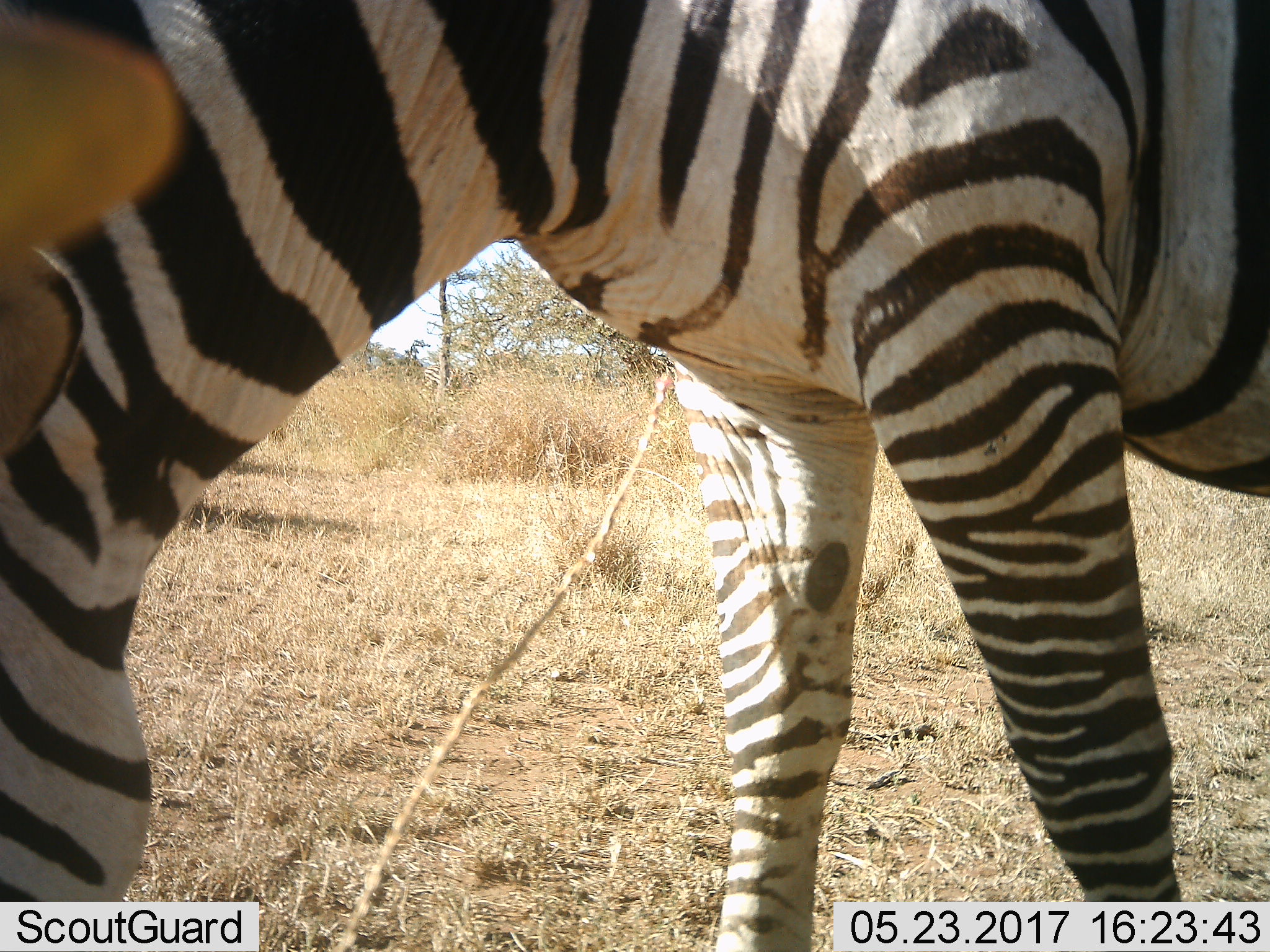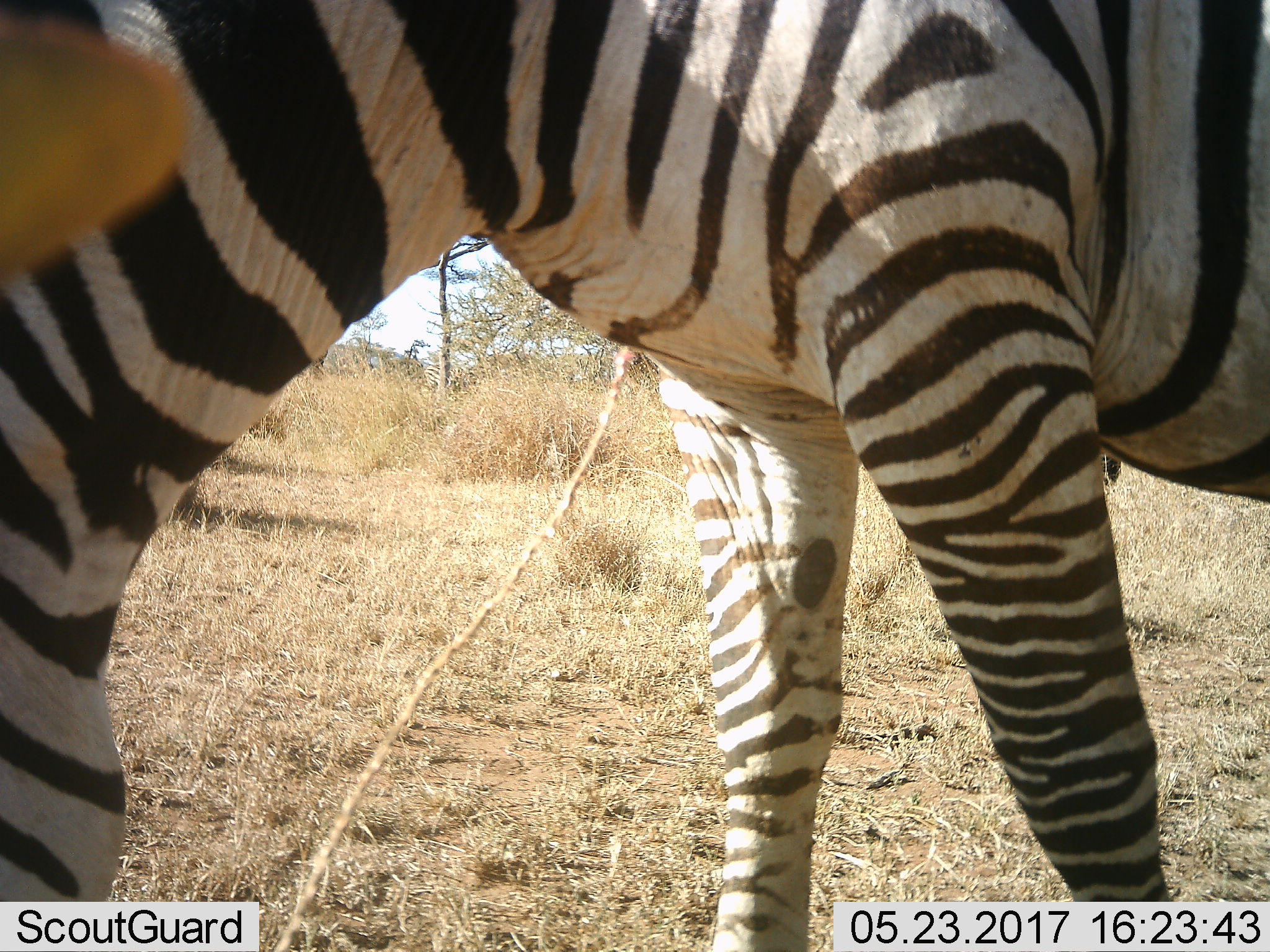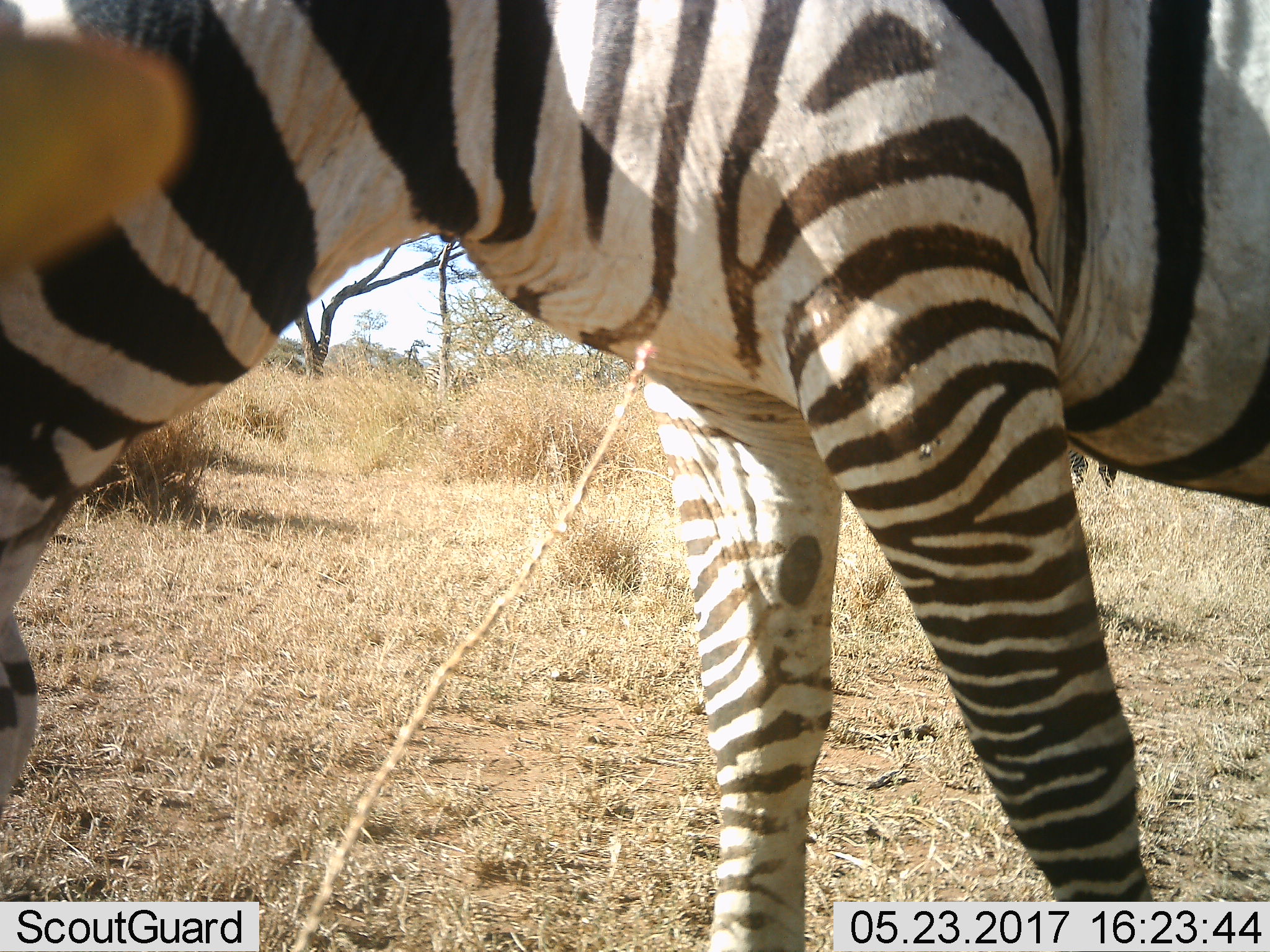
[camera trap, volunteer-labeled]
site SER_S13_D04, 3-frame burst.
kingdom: Animalia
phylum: Chordata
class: Mammalia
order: Perissodactyla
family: Equidae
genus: Equus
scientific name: Equus quagga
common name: plains zebra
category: zebraplains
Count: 1.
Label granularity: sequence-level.